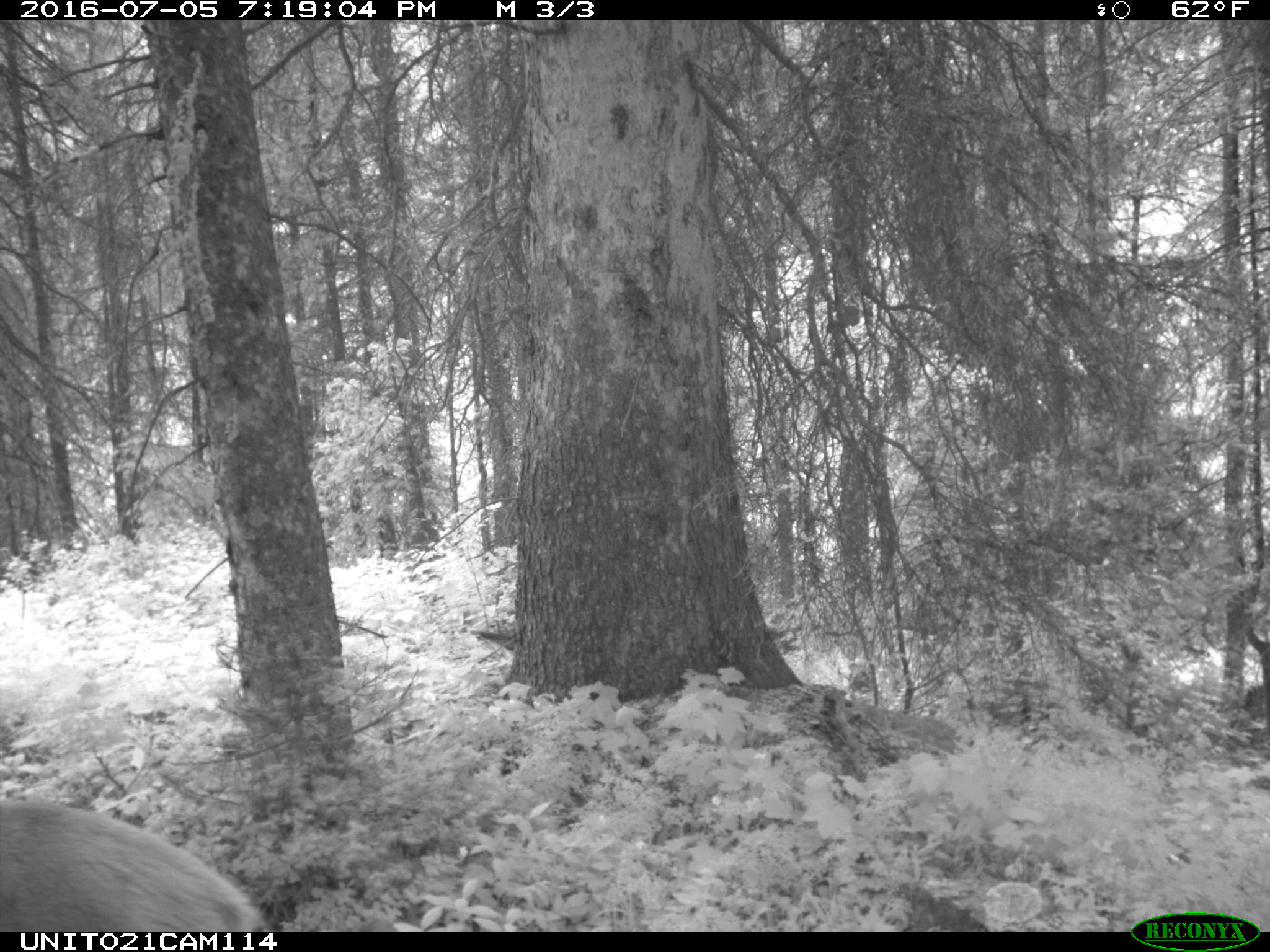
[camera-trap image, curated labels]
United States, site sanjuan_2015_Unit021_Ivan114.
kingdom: Animalia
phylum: Chordata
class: Mammalia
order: Artiodactyla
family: Cervidae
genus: Cervus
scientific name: Cervus elaphus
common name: red deer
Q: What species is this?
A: Cervus elaphus (red deer).